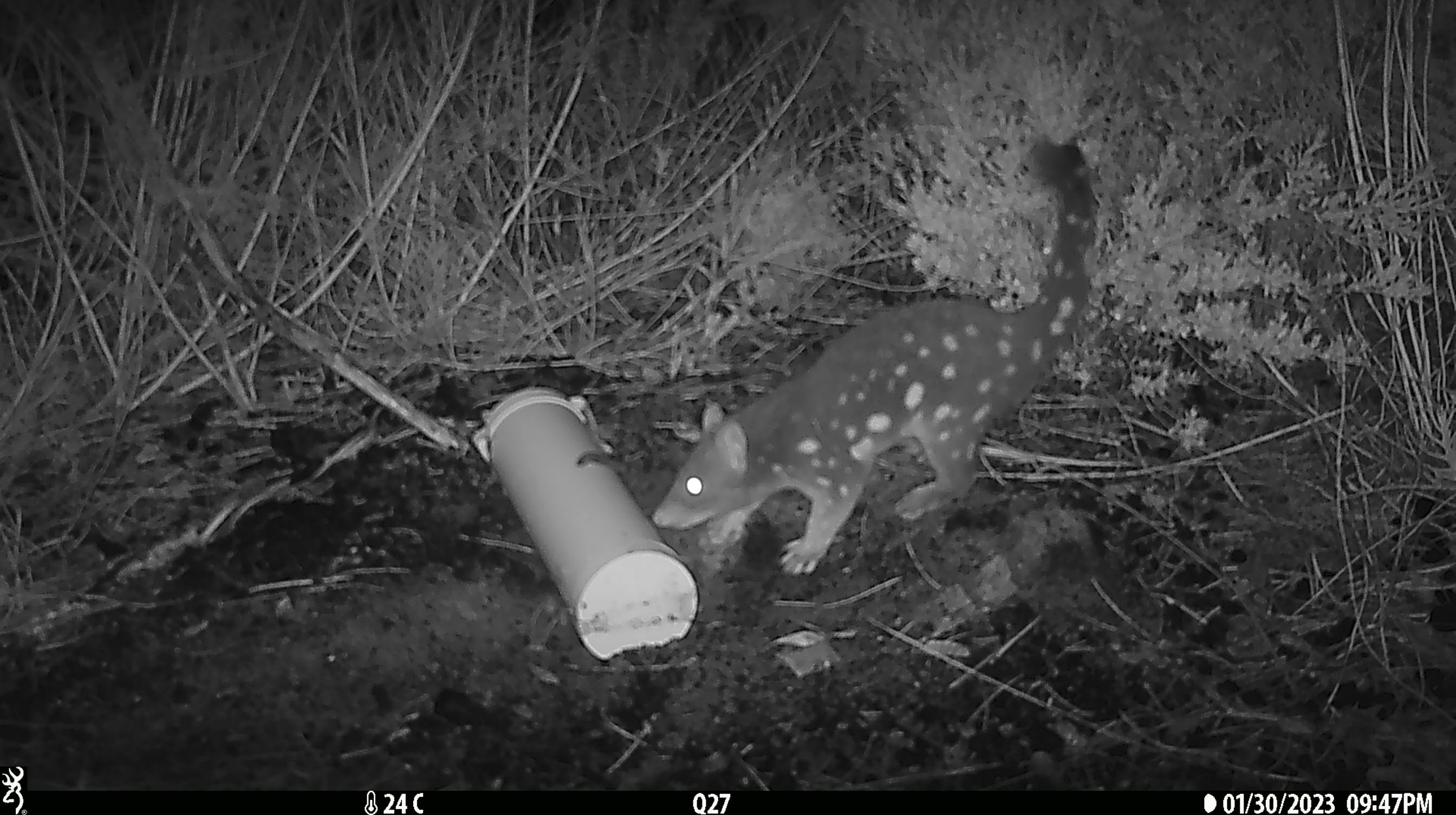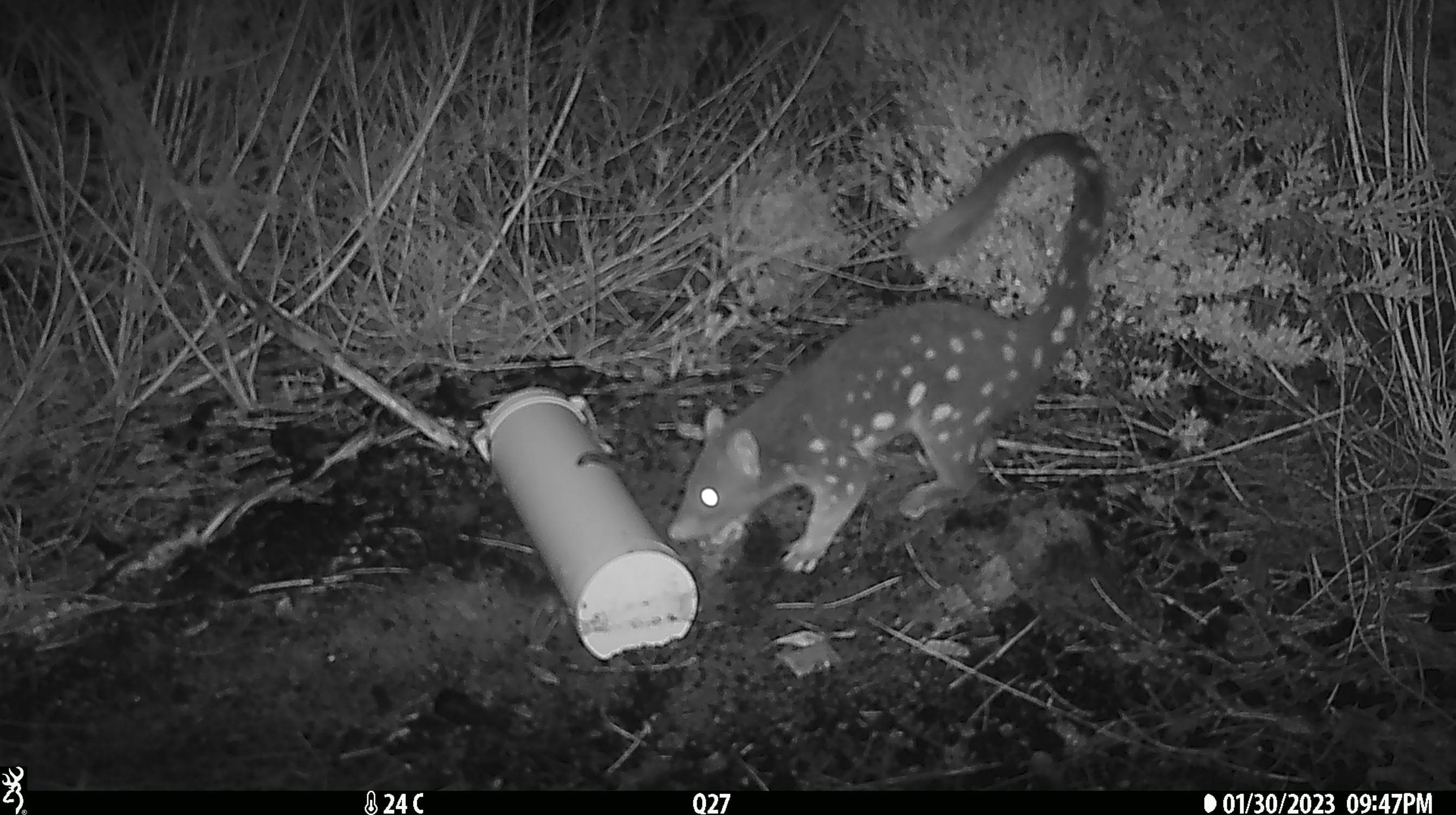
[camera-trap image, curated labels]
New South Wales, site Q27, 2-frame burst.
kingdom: Animalia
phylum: Chordata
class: Mammalia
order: Dasyuromorphia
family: Dasyuridae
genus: Dasyurus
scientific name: Dasyurus maculatus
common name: spotted-tailed quoll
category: quoll